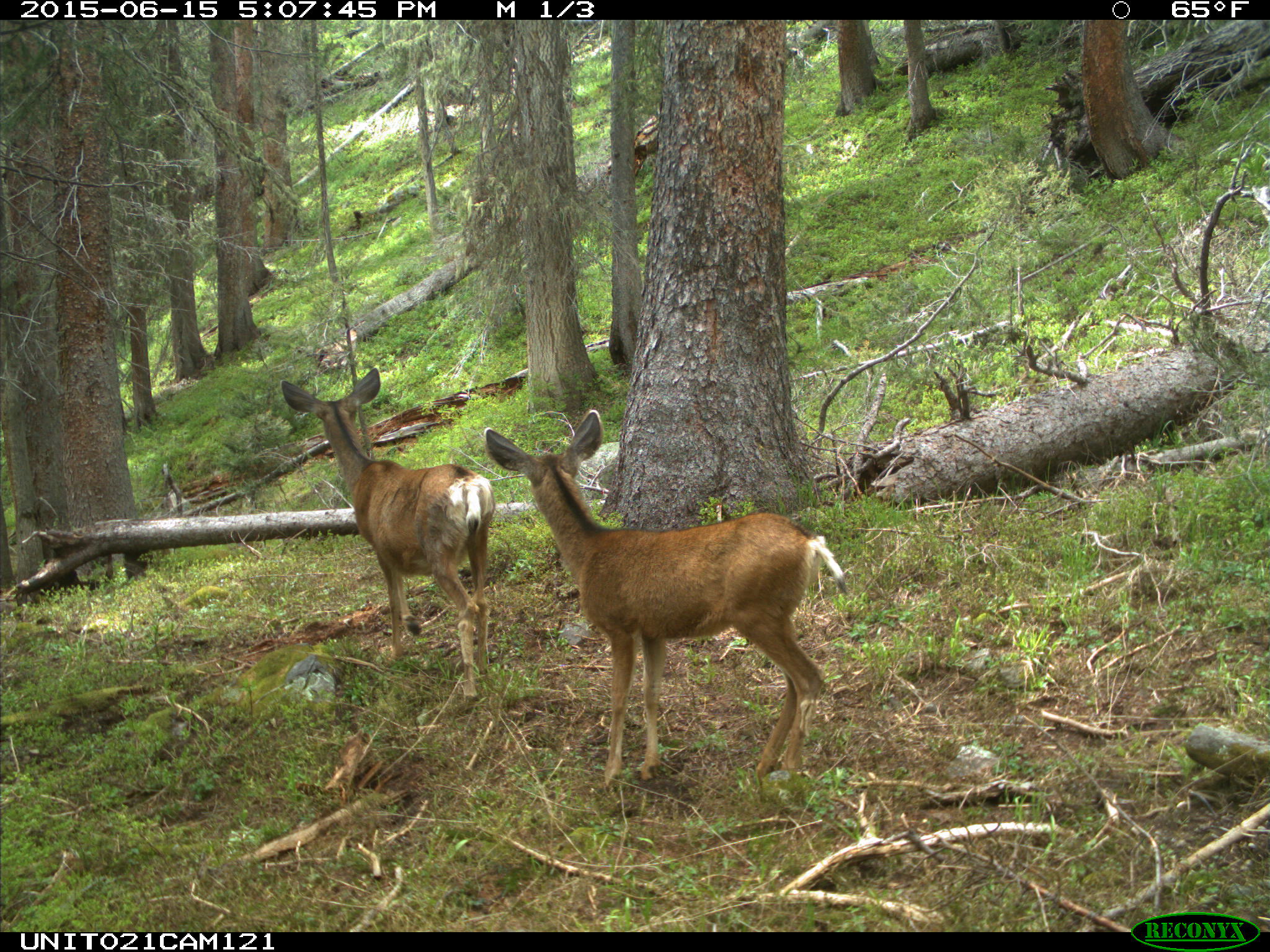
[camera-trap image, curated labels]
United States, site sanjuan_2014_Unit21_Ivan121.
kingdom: Animalia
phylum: Chordata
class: Mammalia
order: Artiodactyla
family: Cervidae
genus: Odocoileus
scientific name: Odocoileus hemionus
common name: mule deer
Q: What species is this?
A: Odocoileus hemionus (mule deer).